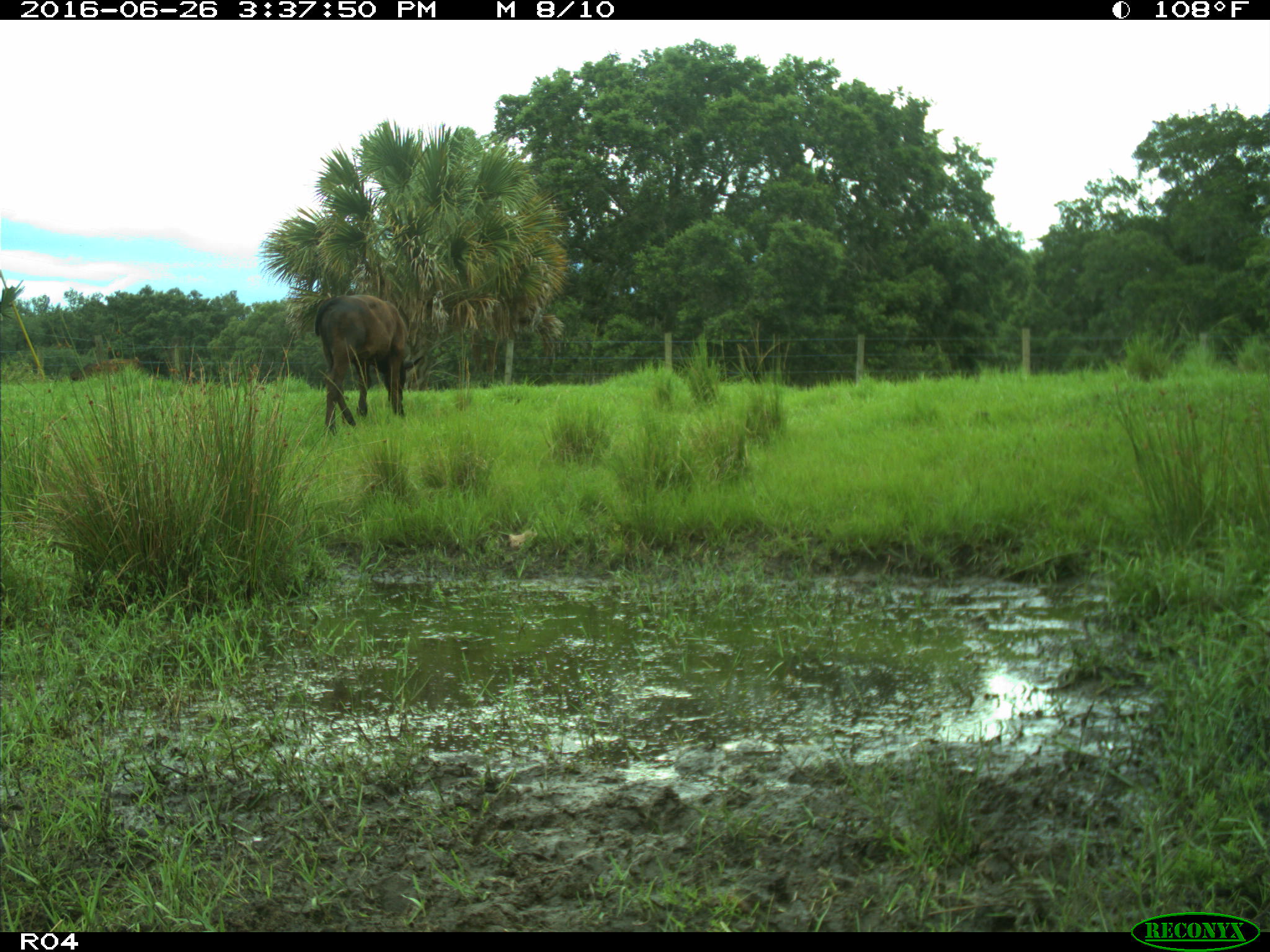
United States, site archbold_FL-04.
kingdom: Animalia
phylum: Chordata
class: Mammalia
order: Artiodactyla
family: Bovidae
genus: Bos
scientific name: Bos taurus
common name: domestic cow